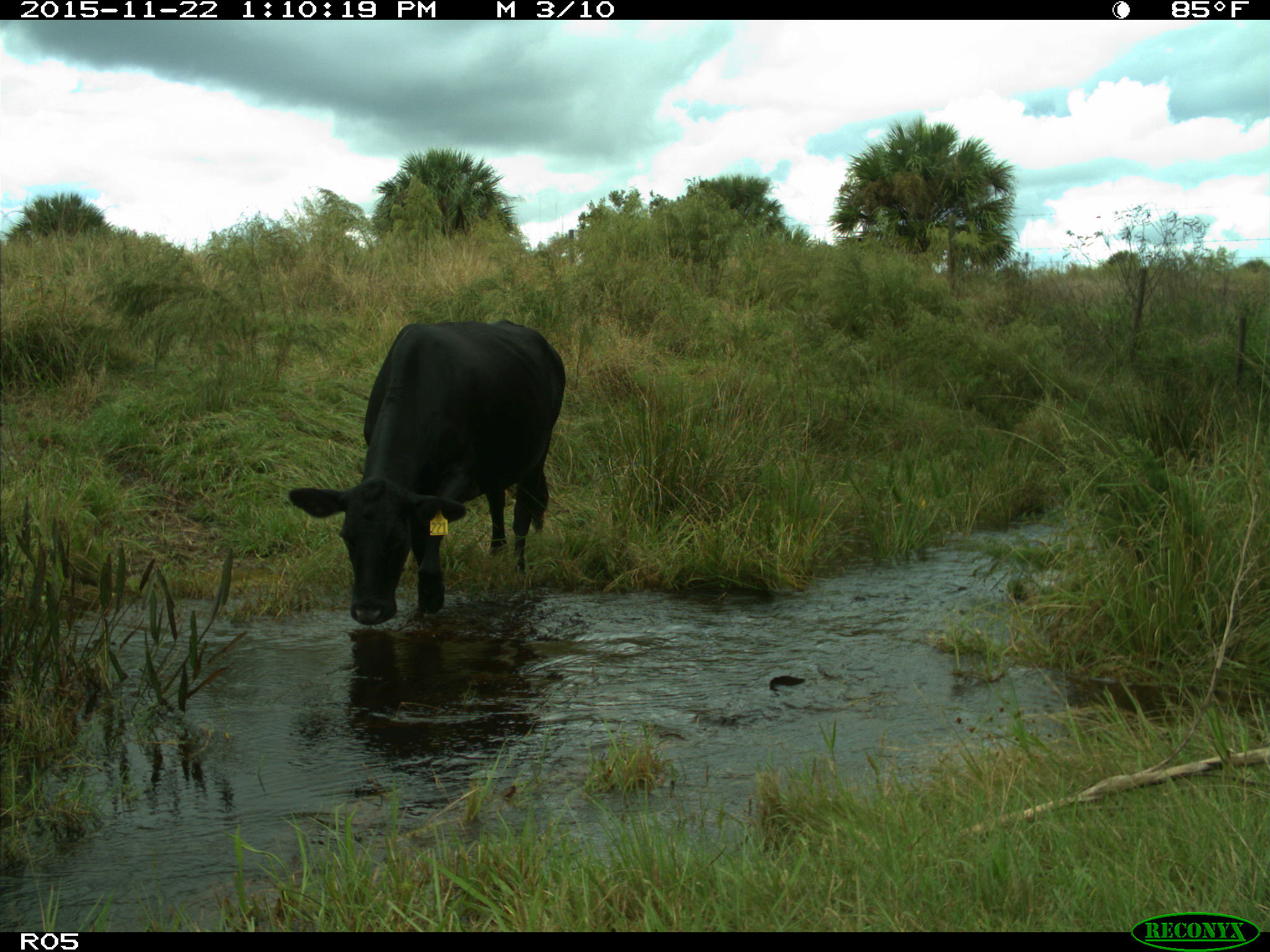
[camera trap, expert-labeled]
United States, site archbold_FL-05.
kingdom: Animalia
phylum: Chordata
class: Mammalia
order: Artiodactyla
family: Bovidae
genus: Bos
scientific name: Bos taurus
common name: domestic cow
Bos taurus (domestic cow).